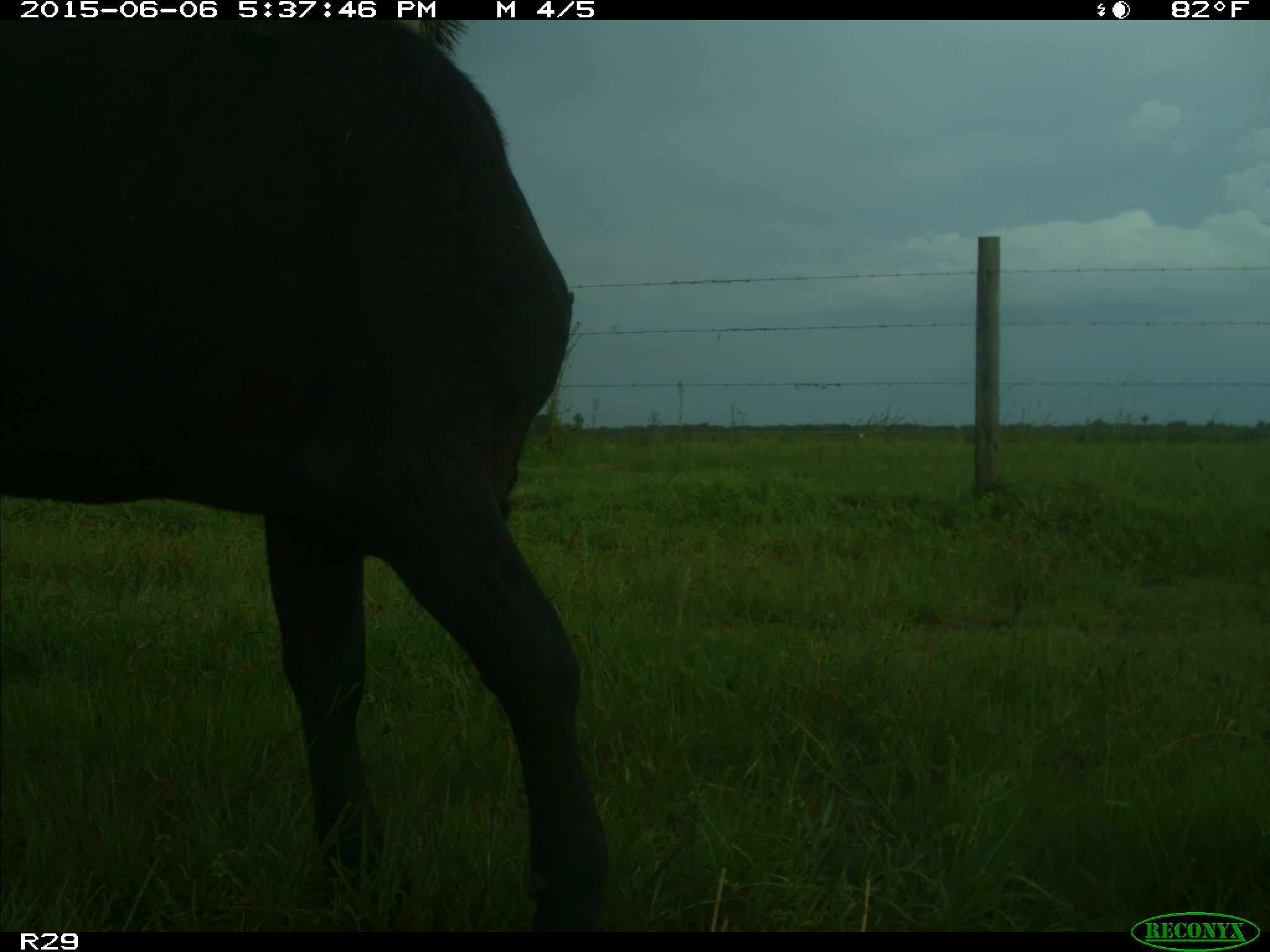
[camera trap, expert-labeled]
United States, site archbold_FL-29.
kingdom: Animalia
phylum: Chordata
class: Mammalia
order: Artiodactyla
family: Bovidae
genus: Bos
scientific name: Bos taurus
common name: domestic cow